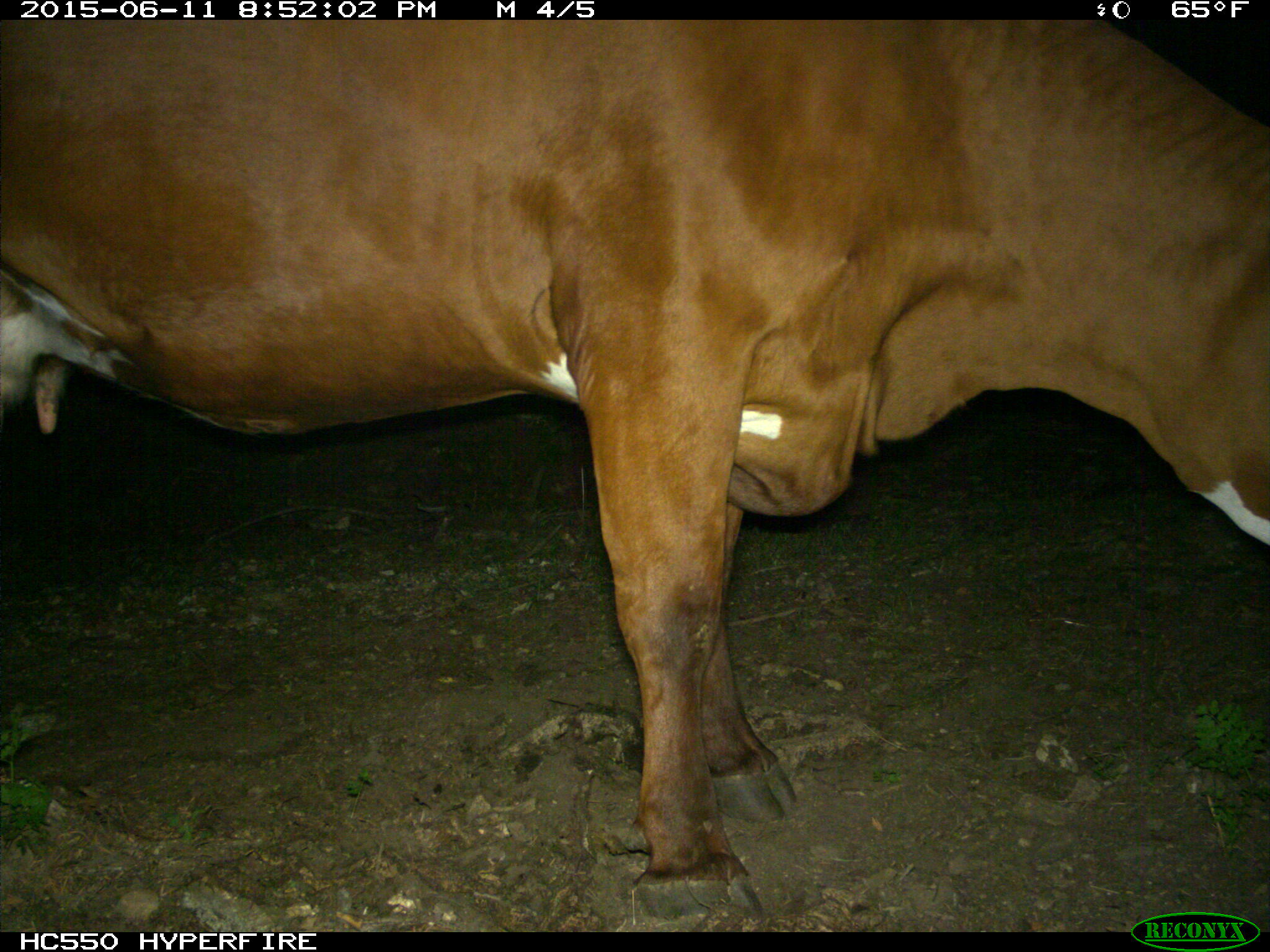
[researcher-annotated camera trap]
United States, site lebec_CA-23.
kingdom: Animalia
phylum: Chordata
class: Mammalia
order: Artiodactyla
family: Bovidae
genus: Bos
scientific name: Bos taurus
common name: domestic cow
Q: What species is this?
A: Bos taurus (domestic cow).